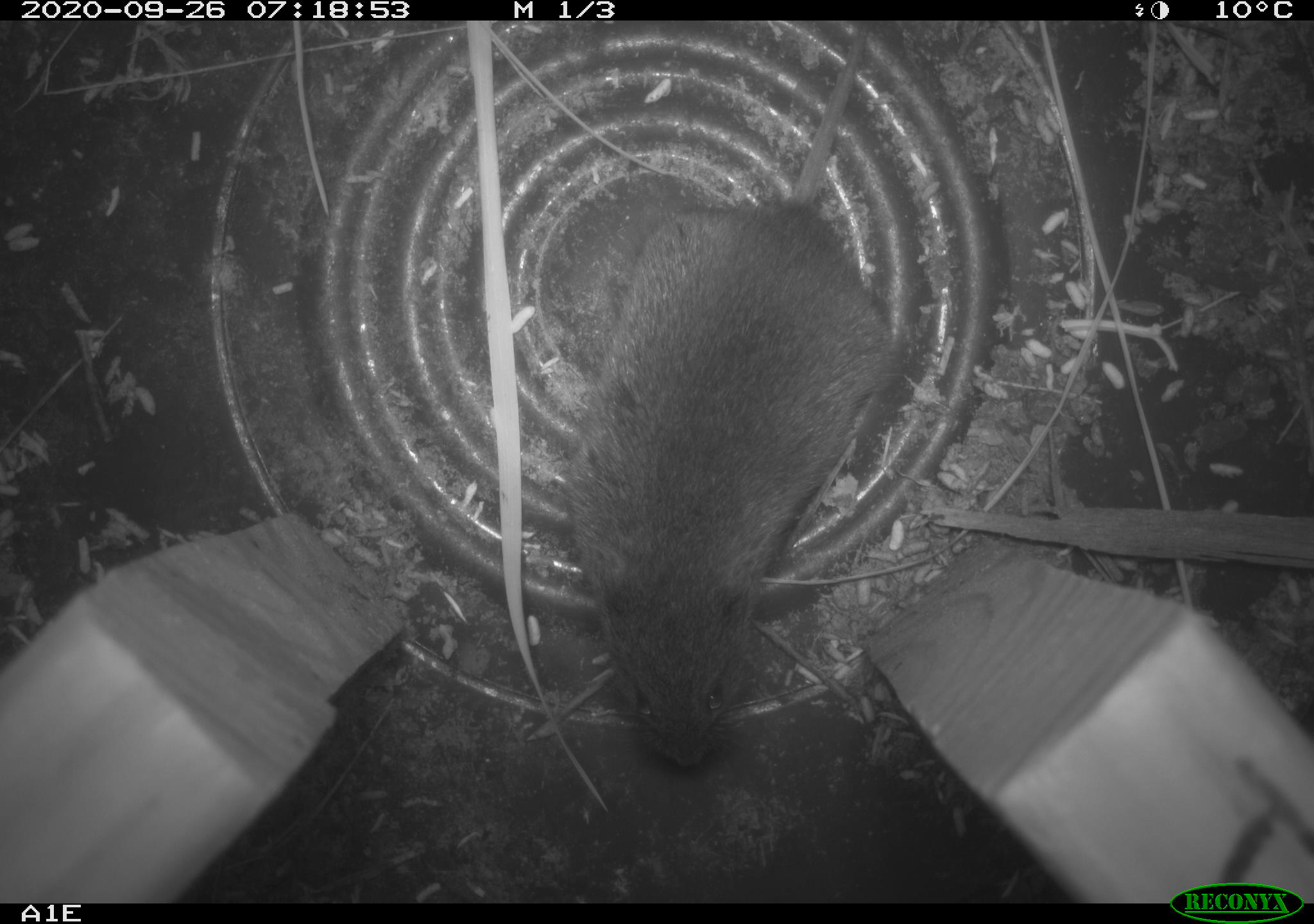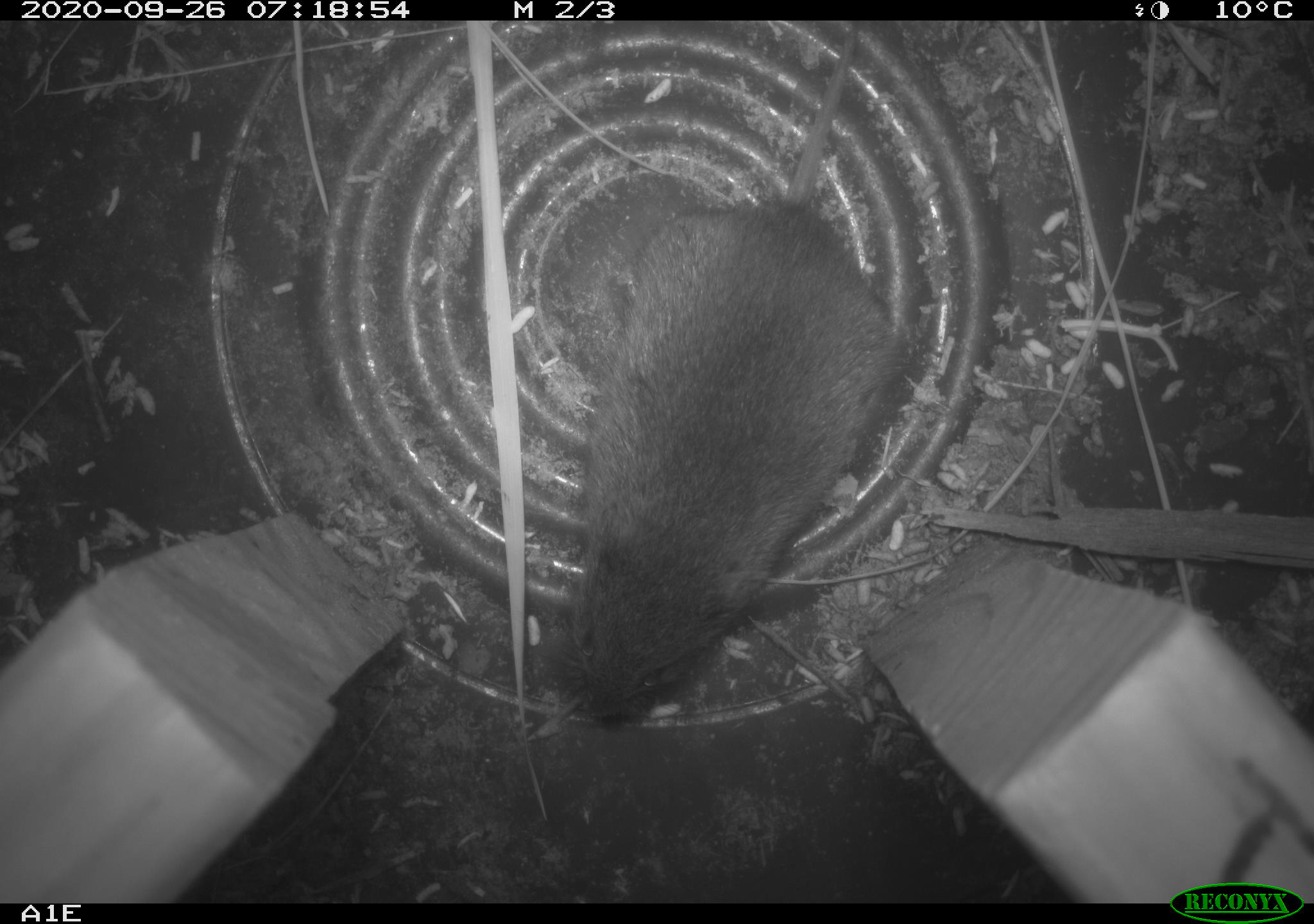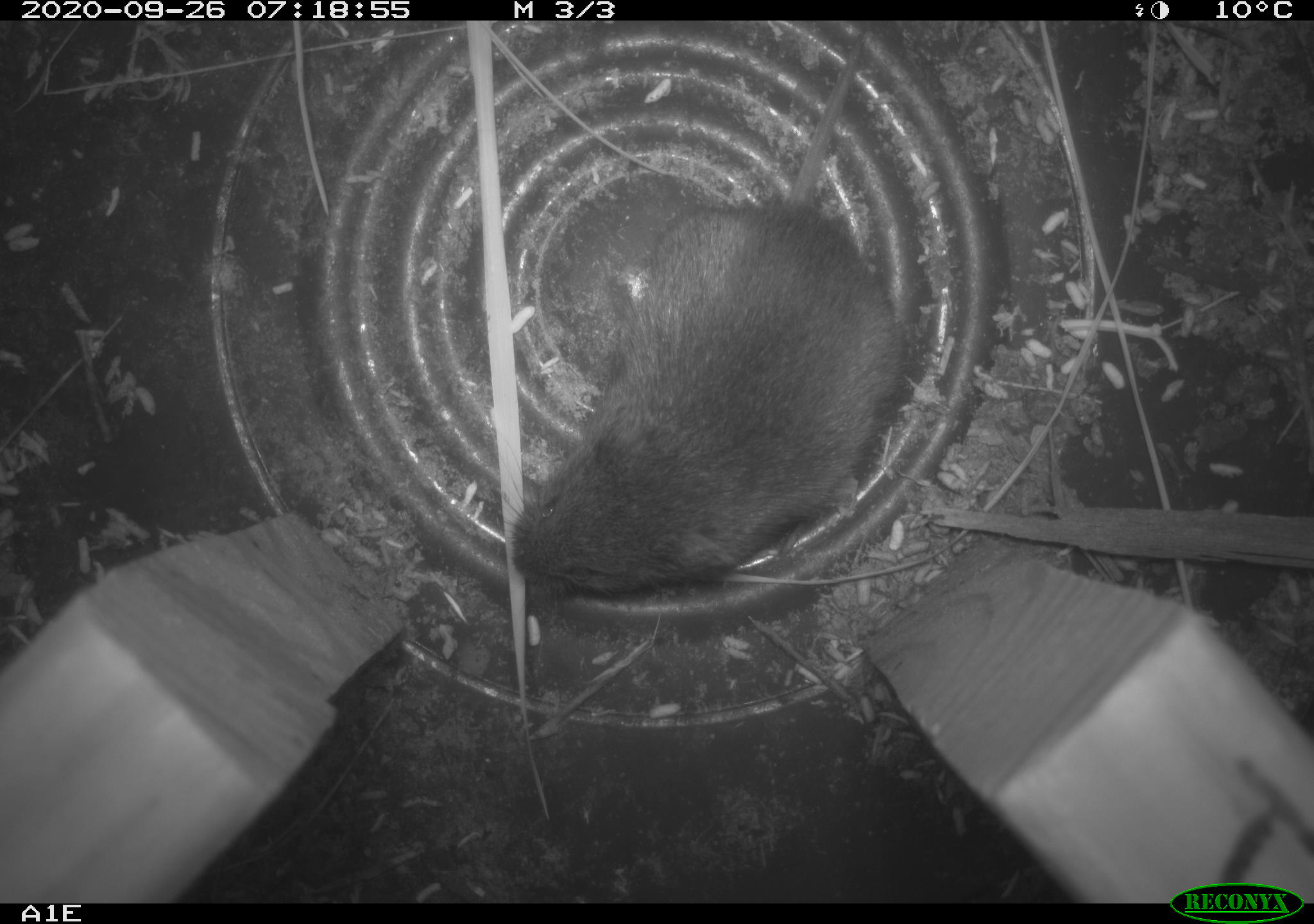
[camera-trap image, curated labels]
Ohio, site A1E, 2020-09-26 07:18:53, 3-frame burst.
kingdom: Animalia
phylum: Chordata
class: Mammalia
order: Rodentia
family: Cricetidae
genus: Microtus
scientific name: Microtus pennsylvanicus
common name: meadow vole